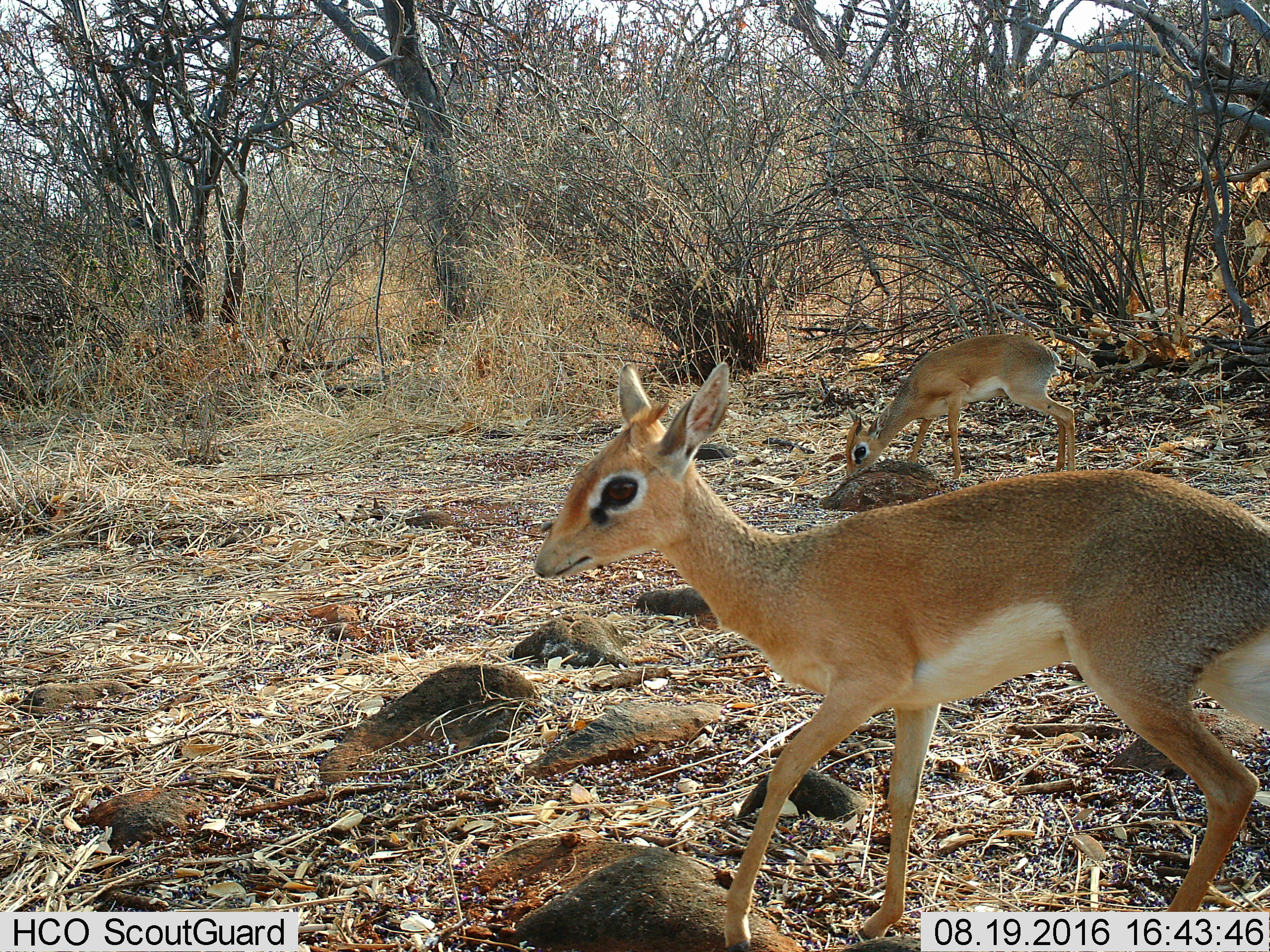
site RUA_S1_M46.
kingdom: Animalia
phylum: Chordata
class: Mammalia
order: Artiodactyla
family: Bovidae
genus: Madoqua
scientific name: Madoqua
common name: dik-dik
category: dikdik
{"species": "dikdik (dik-dik) (Madoqua)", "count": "2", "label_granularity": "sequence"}